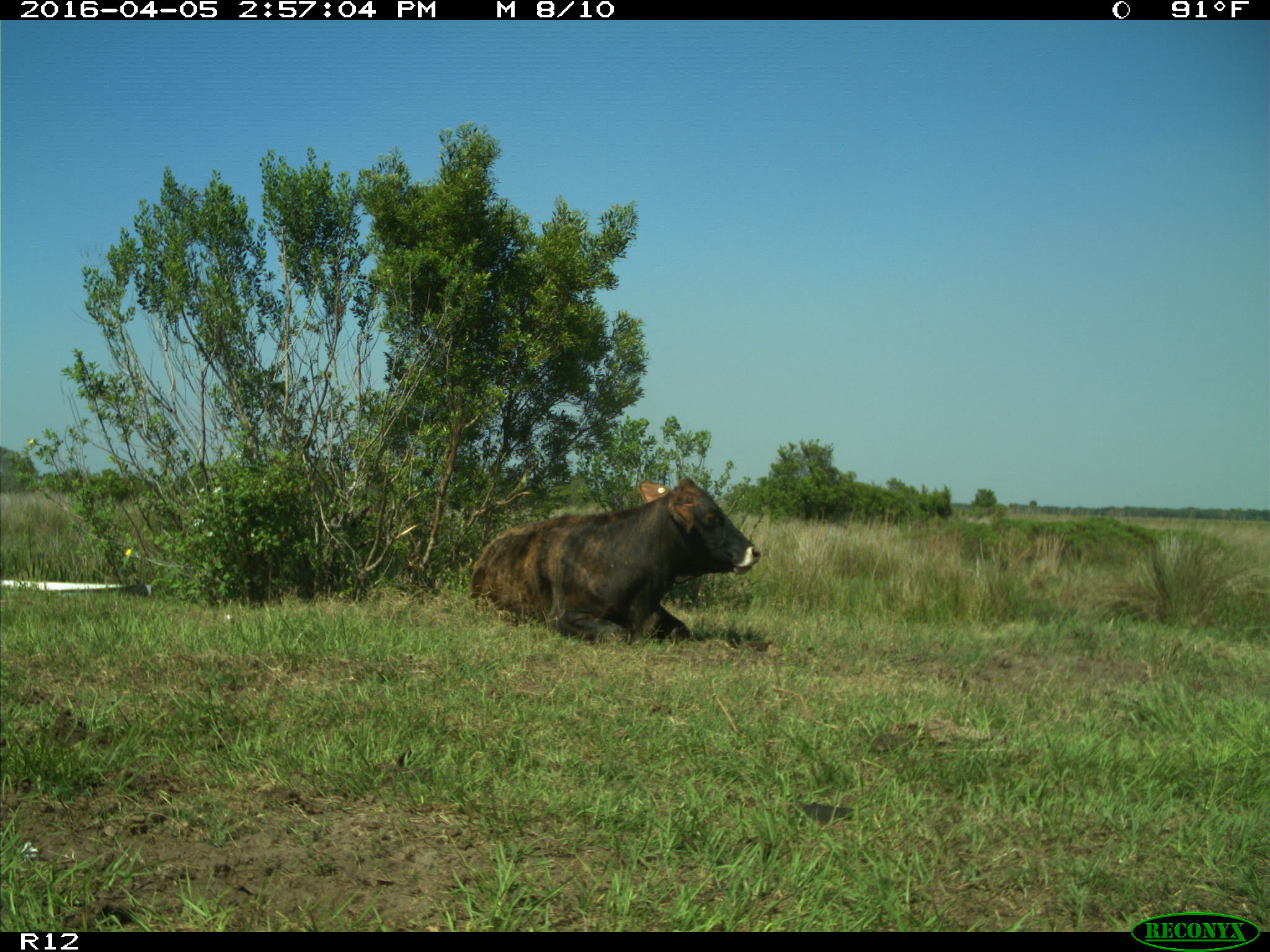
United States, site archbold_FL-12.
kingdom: Animalia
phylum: Chordata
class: Mammalia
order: Artiodactyla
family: Bovidae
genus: Bos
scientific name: Bos taurus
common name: domestic cow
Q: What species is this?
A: Bos taurus (domestic cow).